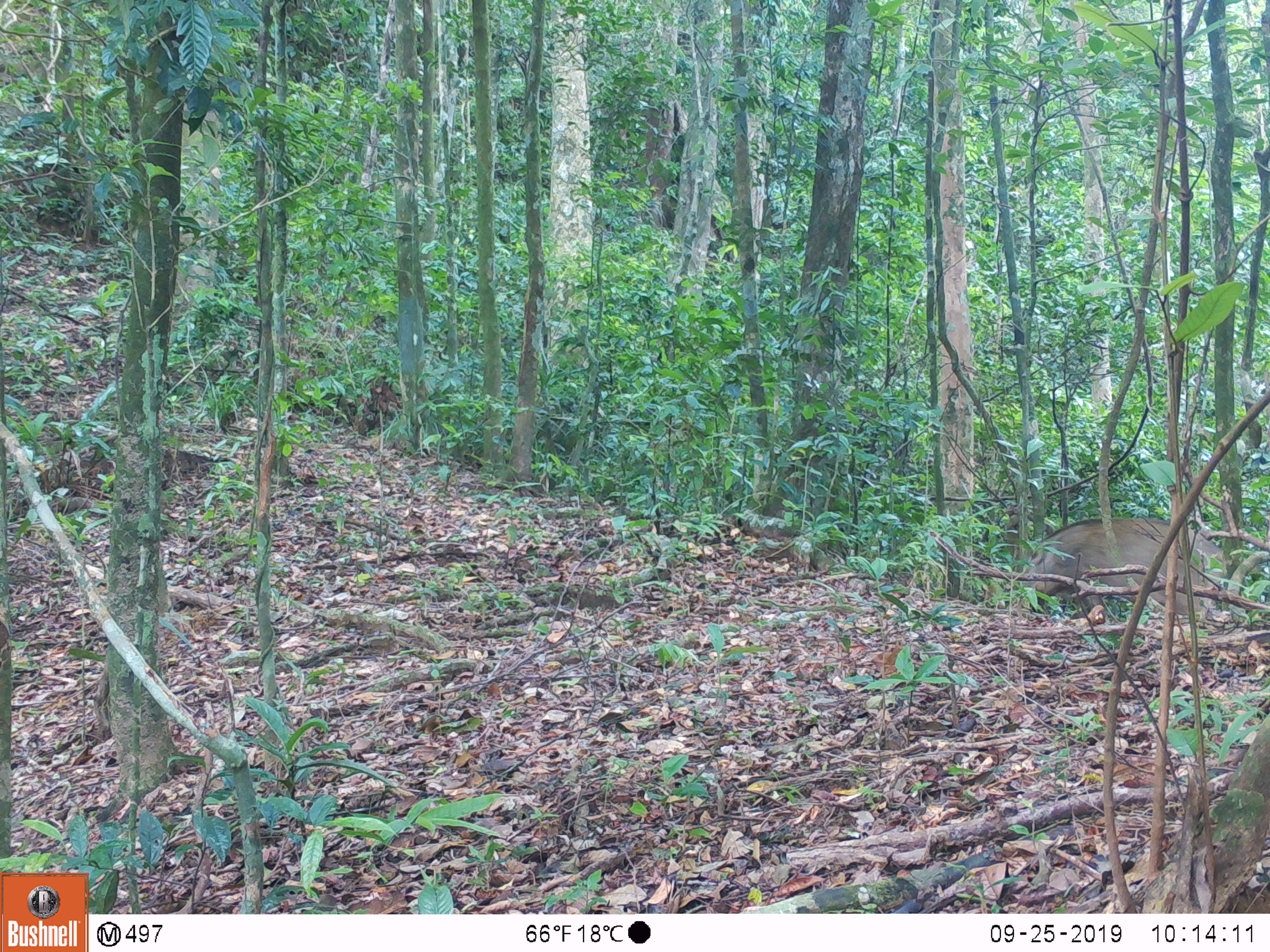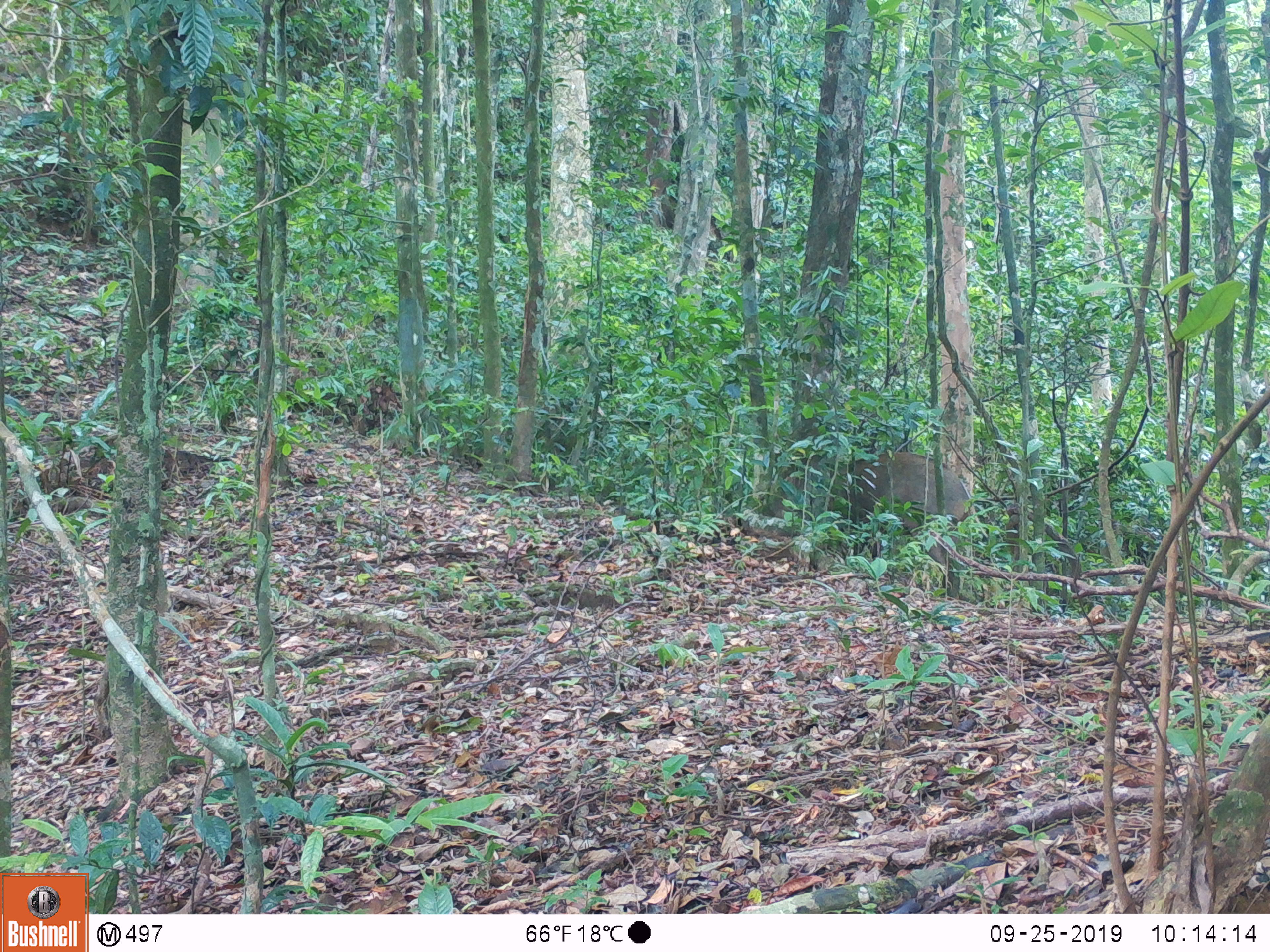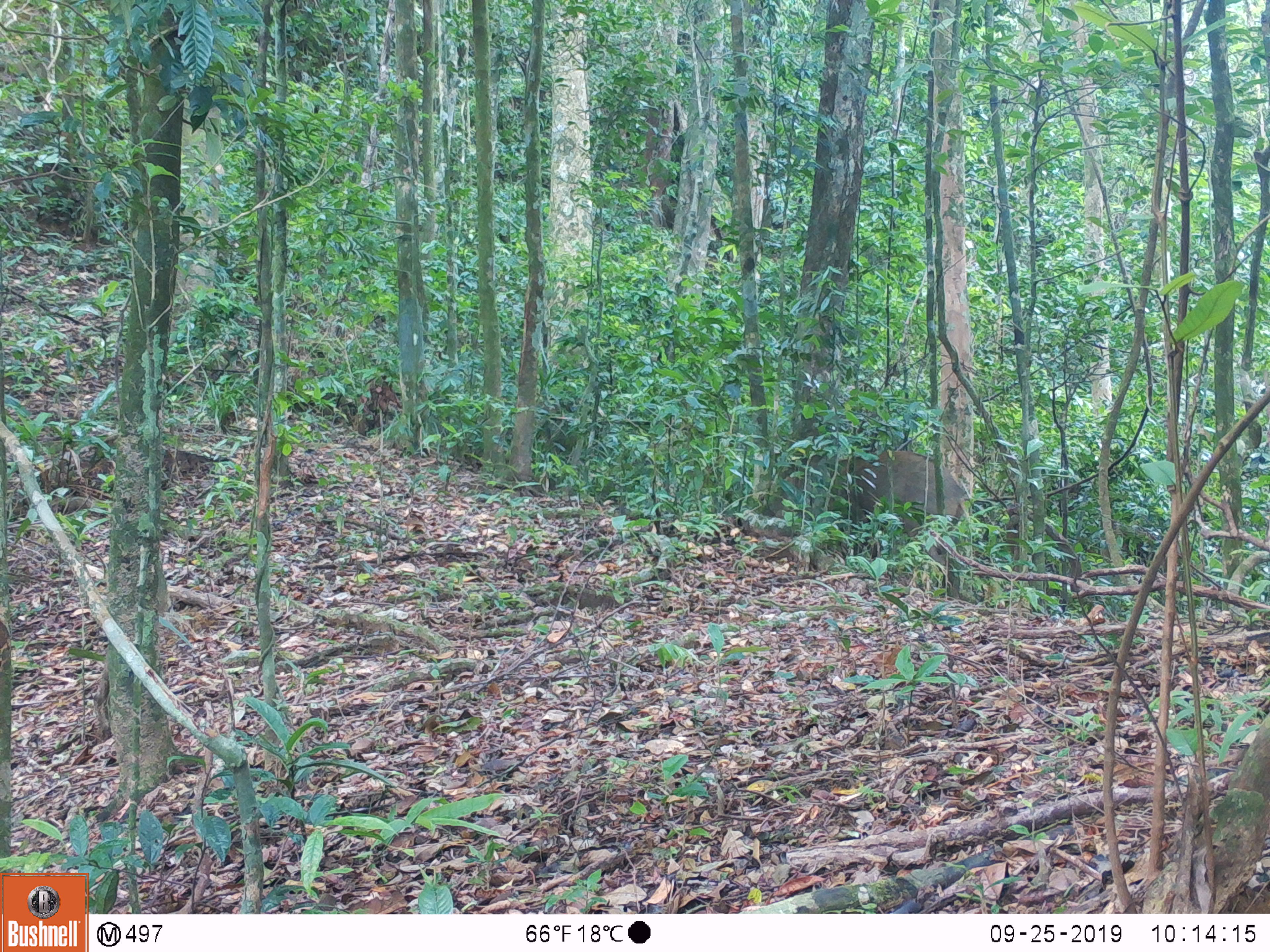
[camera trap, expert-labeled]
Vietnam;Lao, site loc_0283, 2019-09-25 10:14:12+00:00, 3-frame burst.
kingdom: Animalia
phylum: Chordata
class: Mammalia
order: Artiodactyla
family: Suidae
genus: Sus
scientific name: Sus scrofa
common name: eurasian wild pig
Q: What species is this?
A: Eurasian wild pig (Sus scrofa).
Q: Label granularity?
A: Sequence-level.